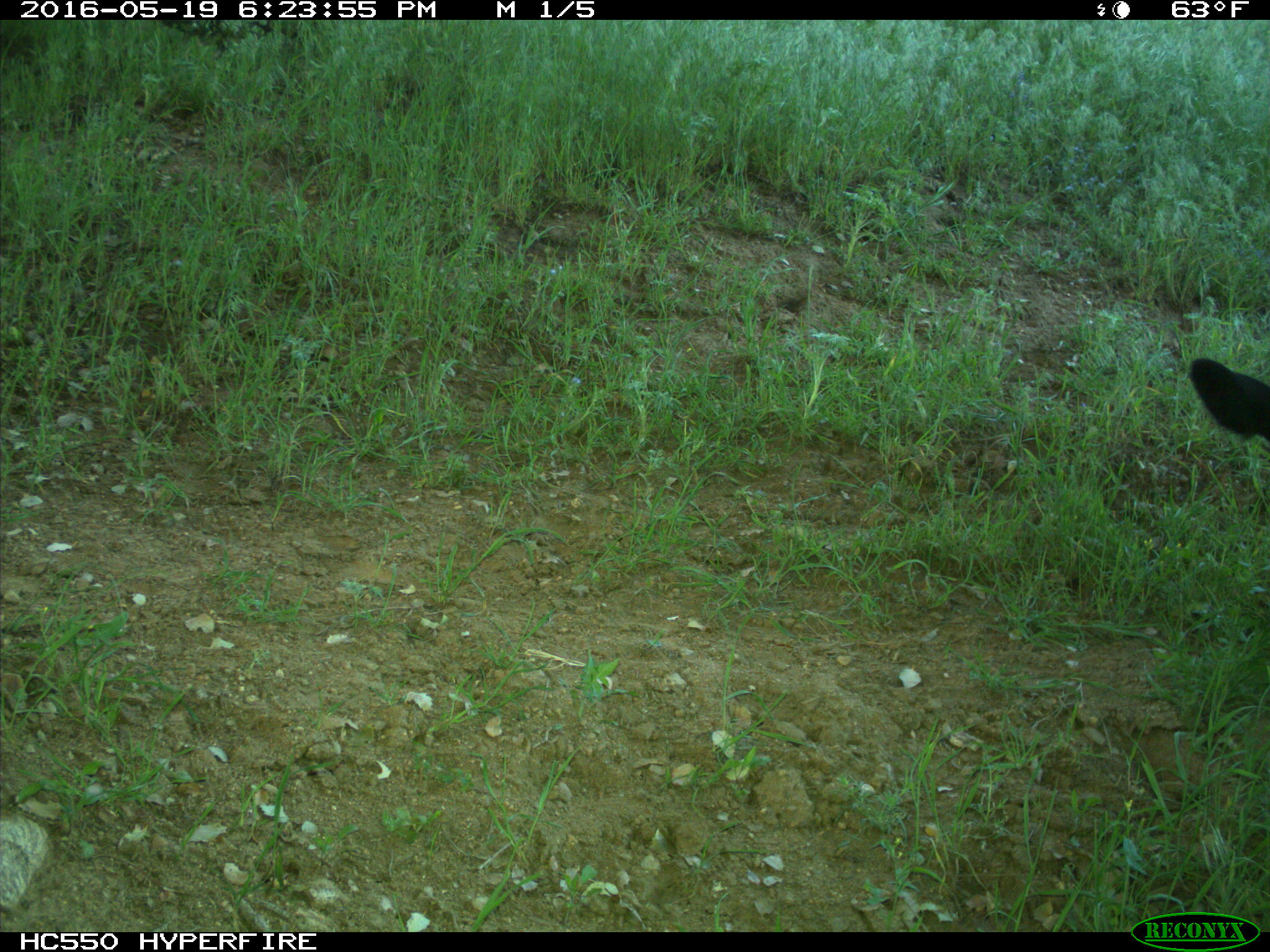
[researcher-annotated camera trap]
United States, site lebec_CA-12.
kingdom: Animalia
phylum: Chordata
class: Mammalia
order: Artiodactyla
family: Bovidae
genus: Bos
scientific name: Bos taurus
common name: domestic cow